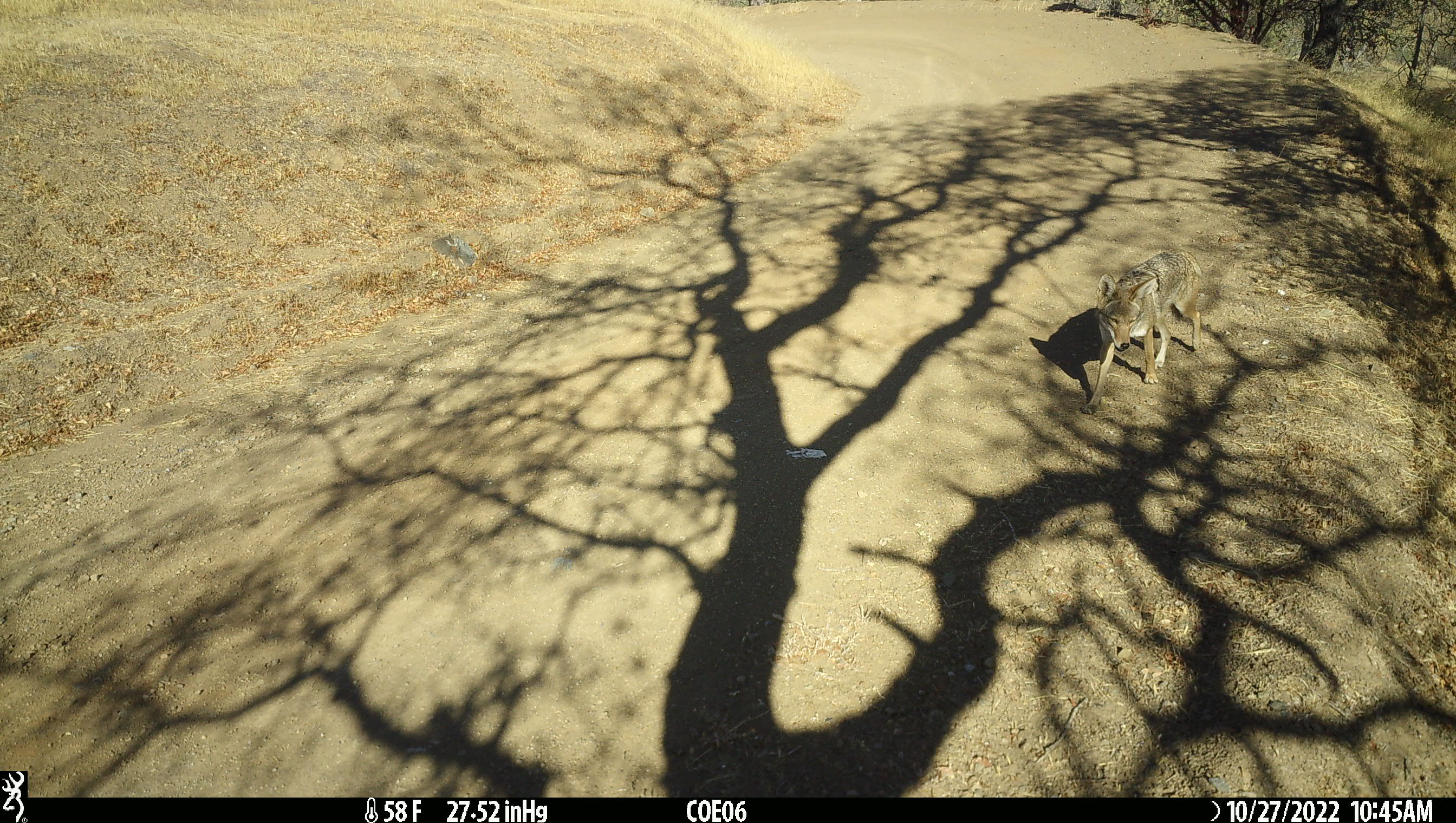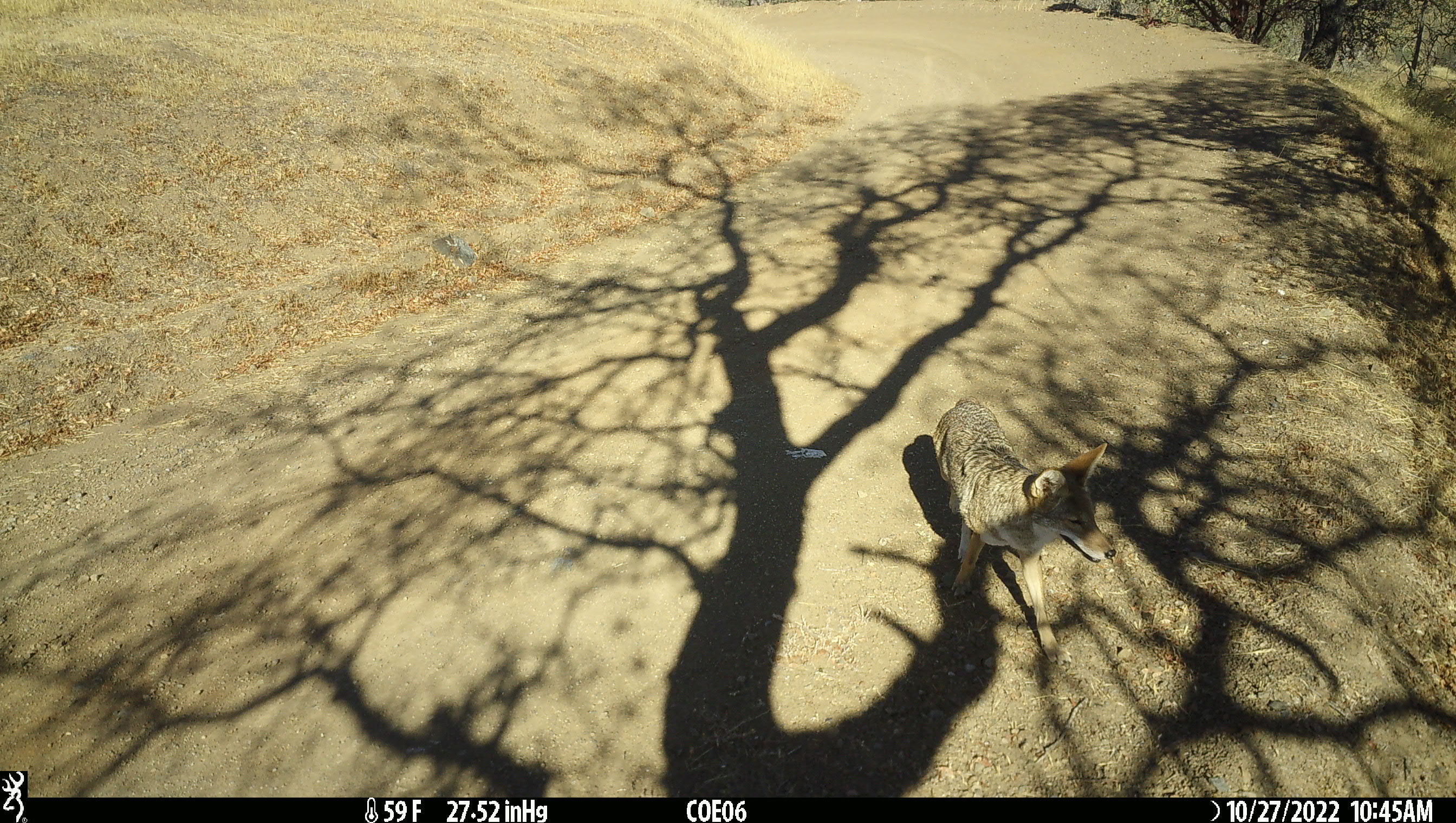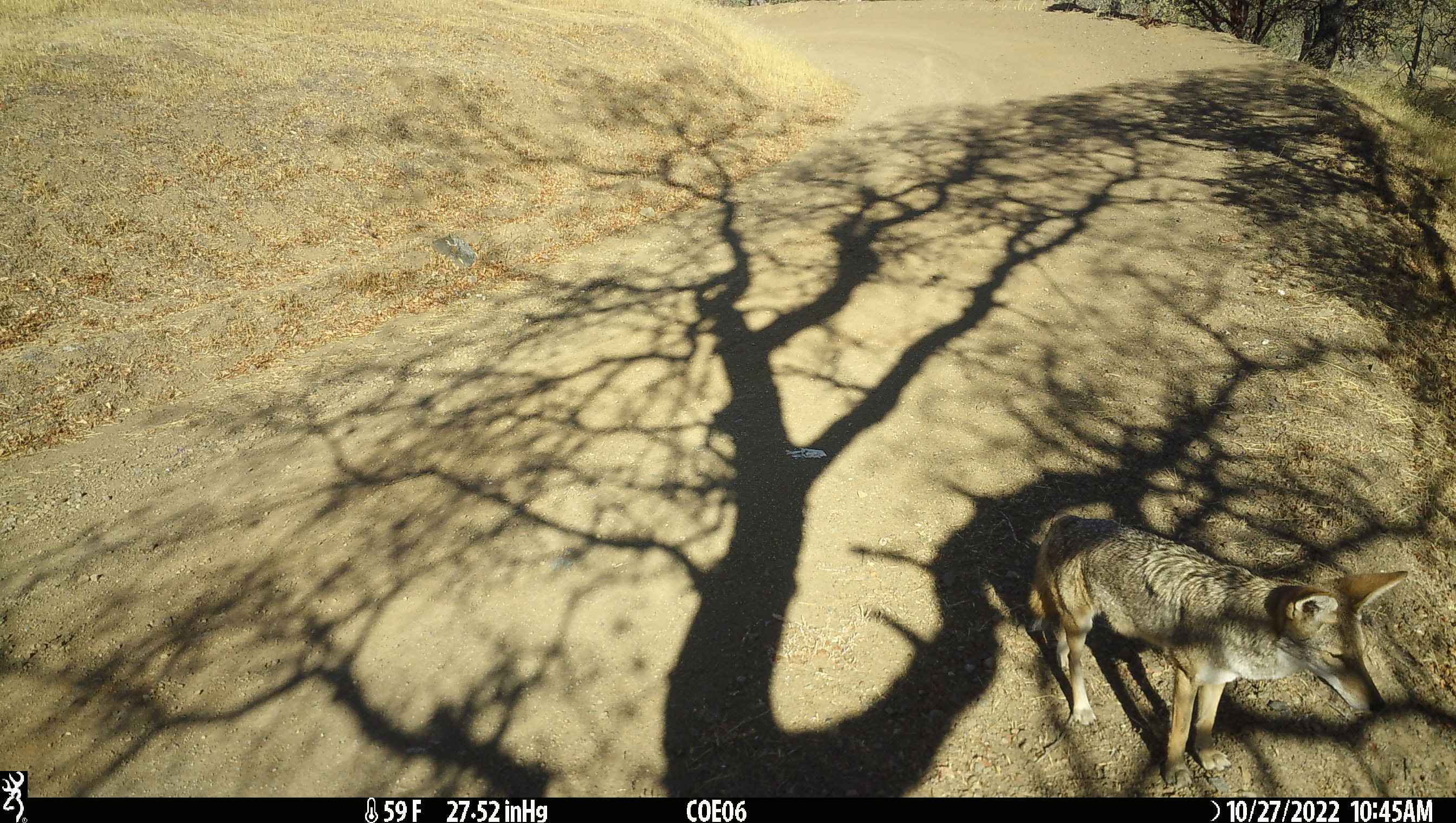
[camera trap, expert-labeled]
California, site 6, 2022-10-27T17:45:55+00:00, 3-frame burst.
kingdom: Animalia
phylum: Chordata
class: Mammalia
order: Carnivora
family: Canidae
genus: Canis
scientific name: Canis latrans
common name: coyote